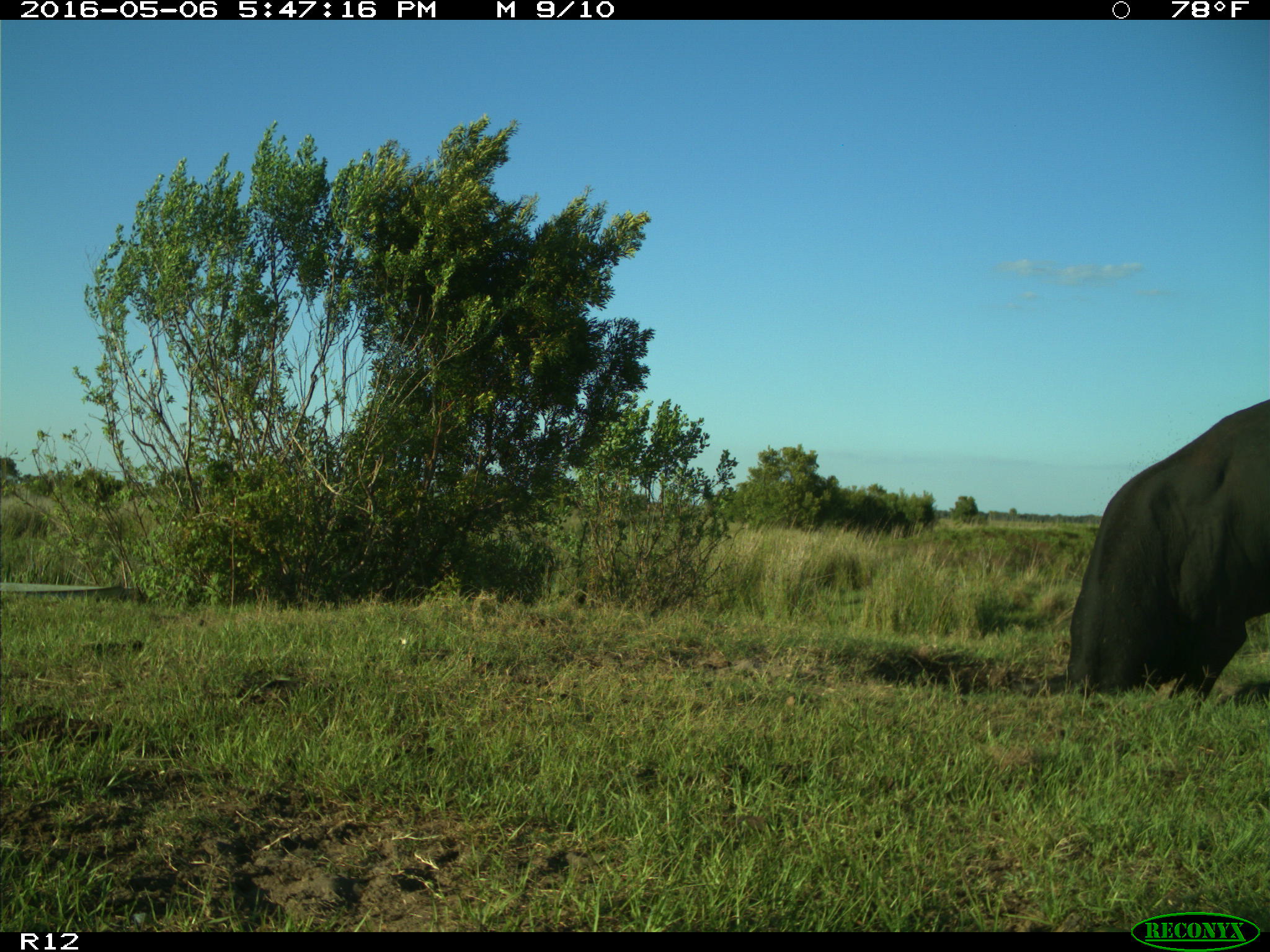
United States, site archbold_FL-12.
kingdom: Animalia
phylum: Chordata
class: Mammalia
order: Artiodactyla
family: Bovidae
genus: Bos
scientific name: Bos taurus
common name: domestic cow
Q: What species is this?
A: Bos taurus (domestic cow).